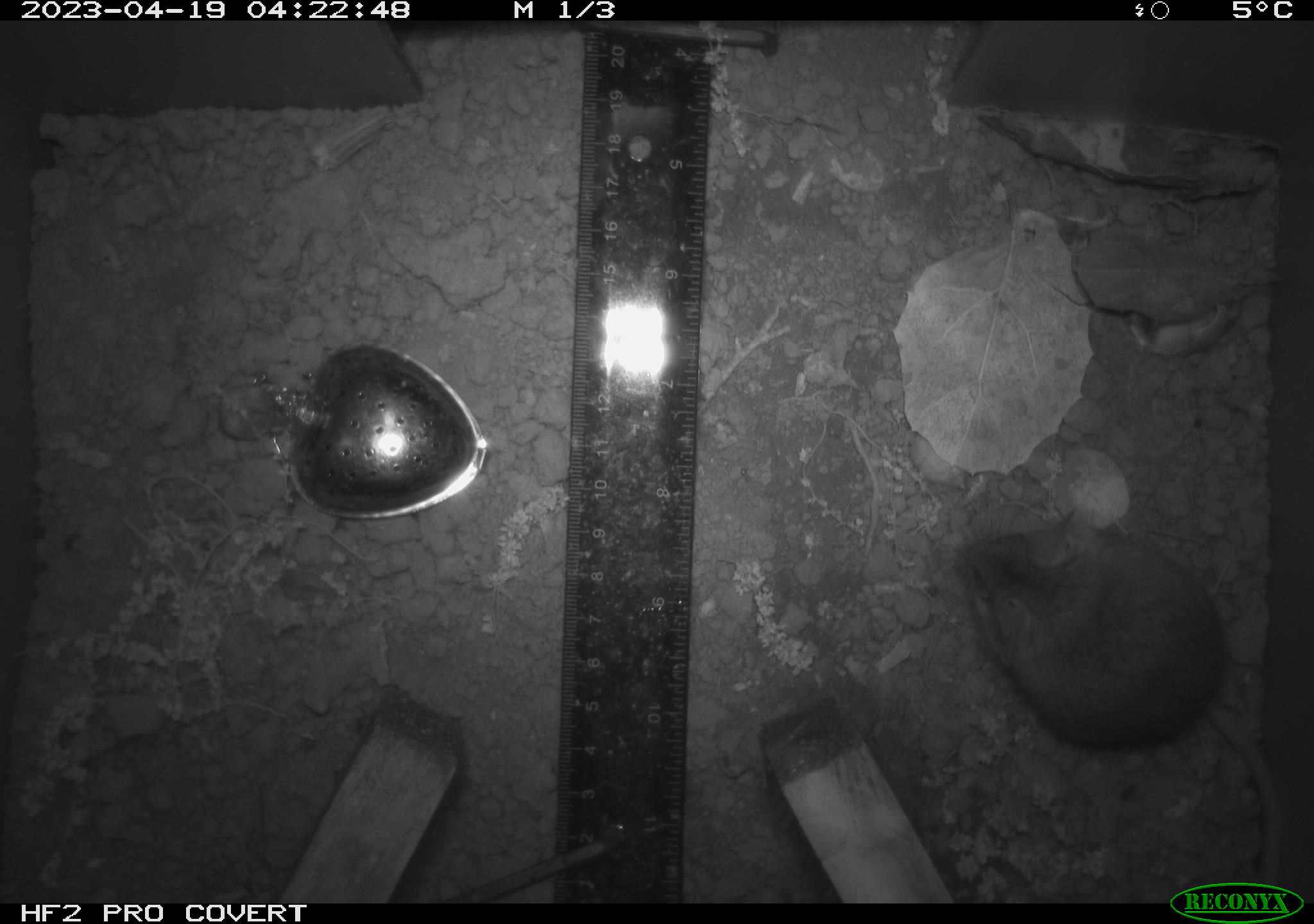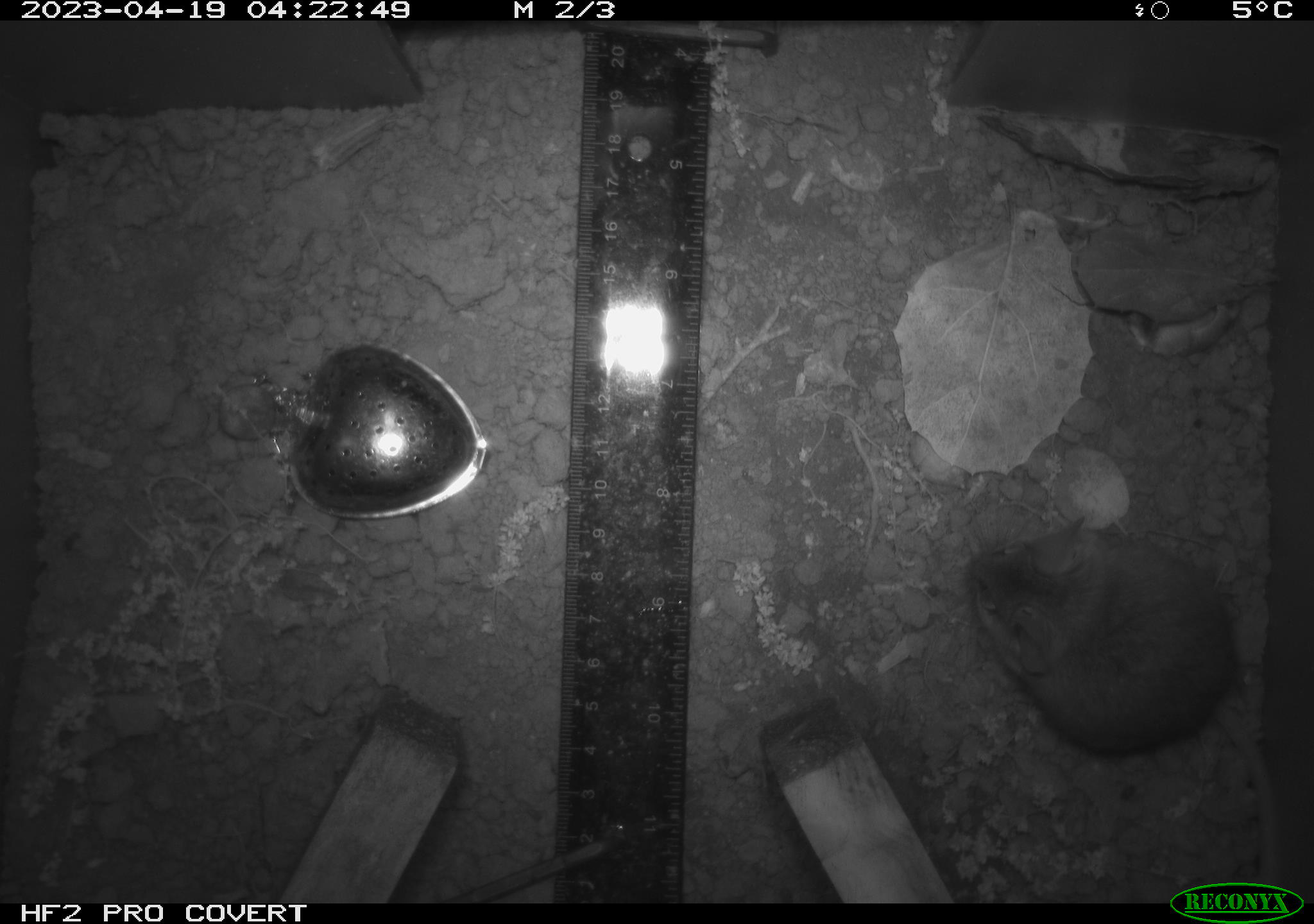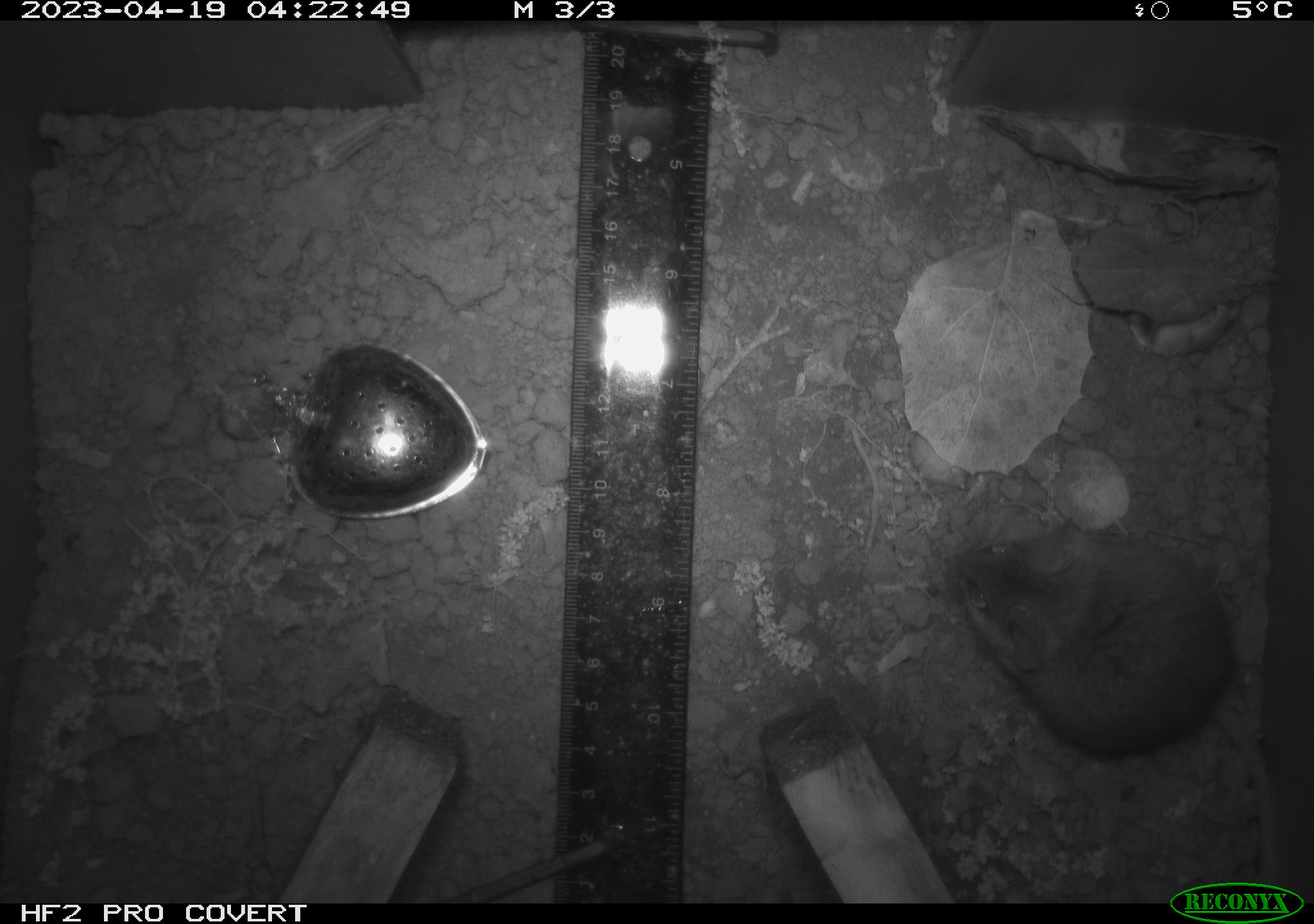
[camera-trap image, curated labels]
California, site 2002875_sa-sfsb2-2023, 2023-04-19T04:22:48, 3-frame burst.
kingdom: Animalia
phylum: Chordata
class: Mammalia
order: Rodentia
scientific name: Rodentia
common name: mouse species